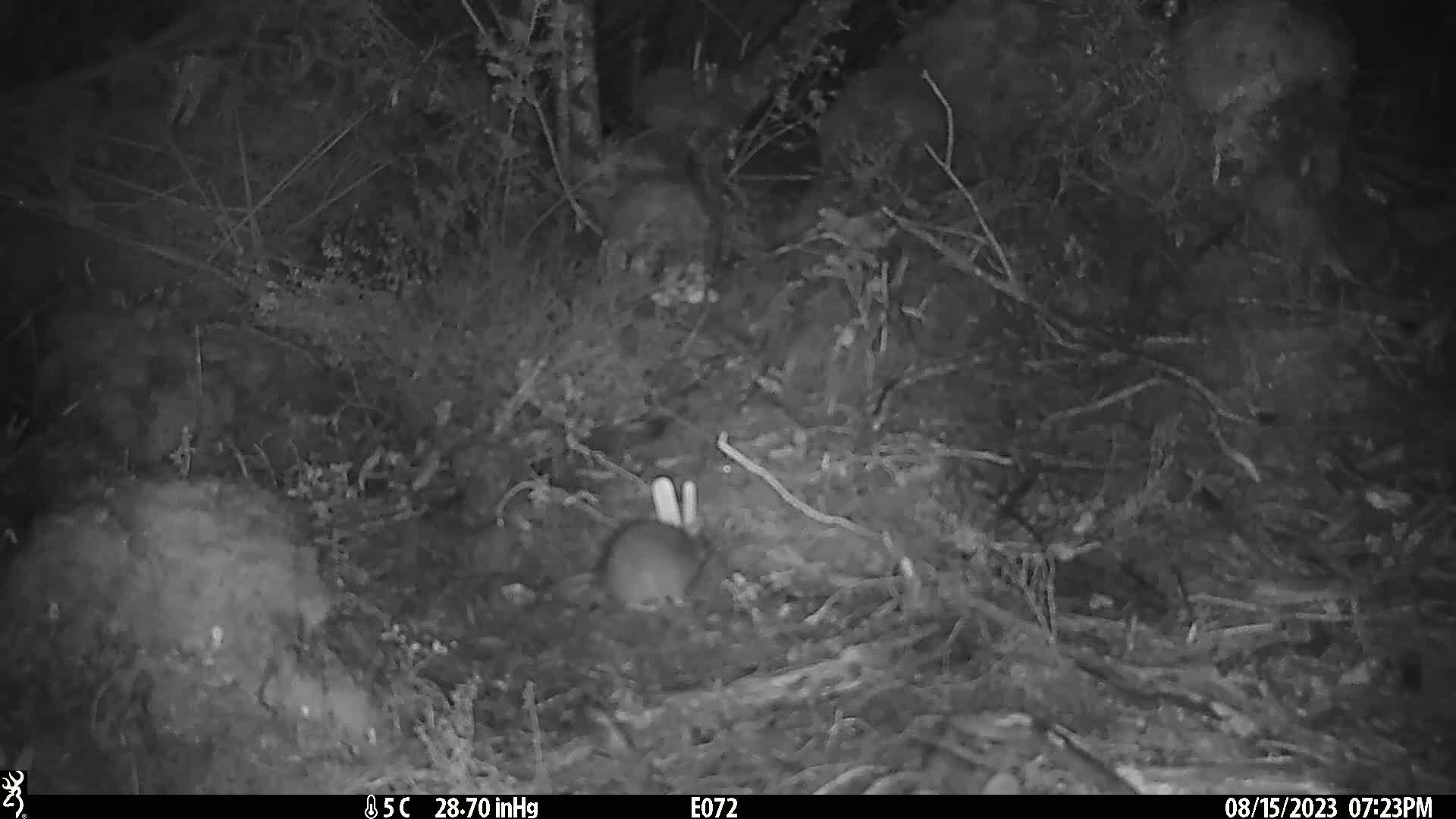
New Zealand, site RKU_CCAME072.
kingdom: Animalia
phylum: Chordata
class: Mammalia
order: Rodentia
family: Muridae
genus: Rattus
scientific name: Rattus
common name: rat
Rat (Rattus).